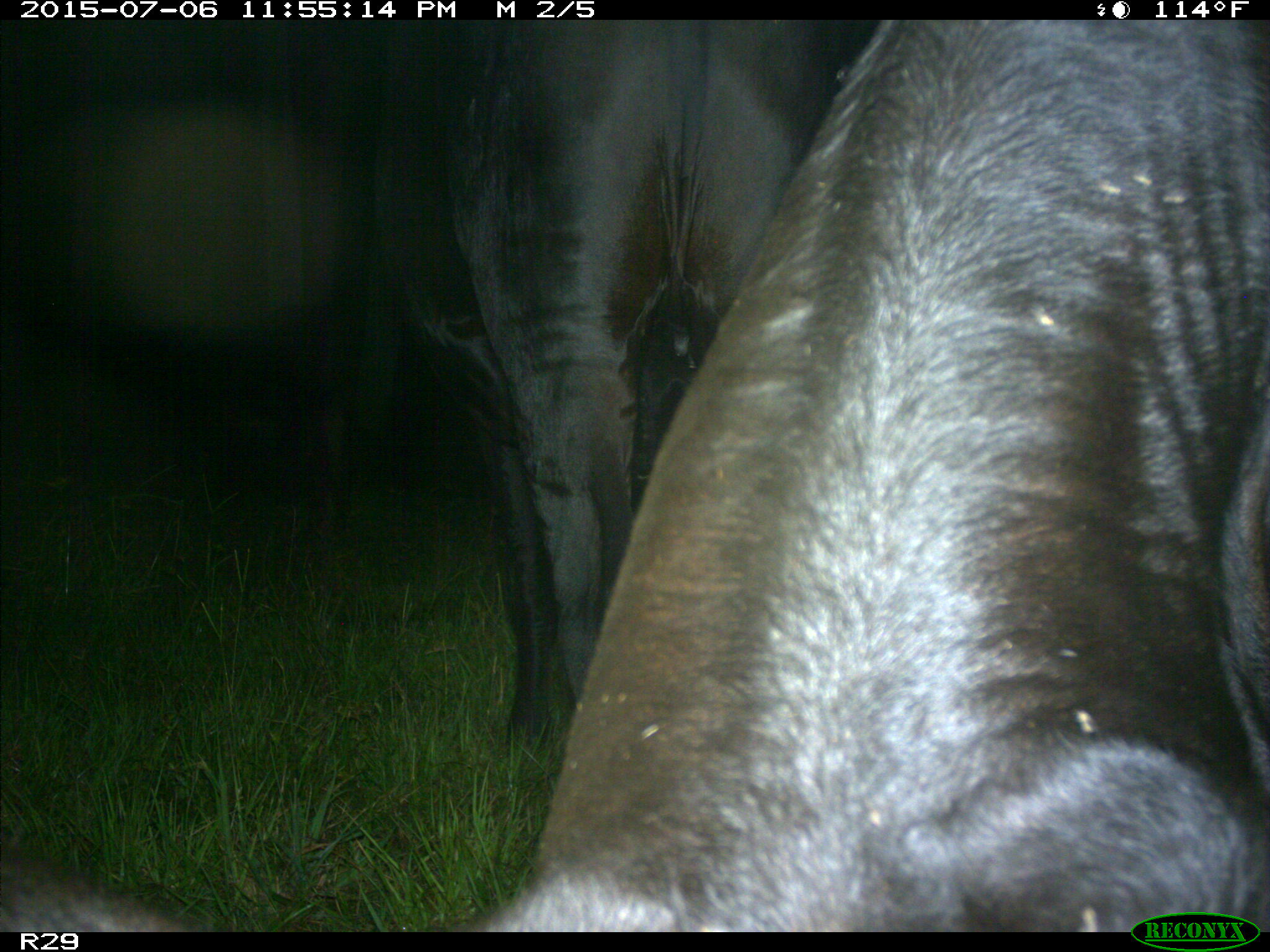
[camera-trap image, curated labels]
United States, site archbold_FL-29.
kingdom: Animalia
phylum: Chordata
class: Mammalia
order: Artiodactyla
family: Bovidae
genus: Bos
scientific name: Bos taurus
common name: domestic cow